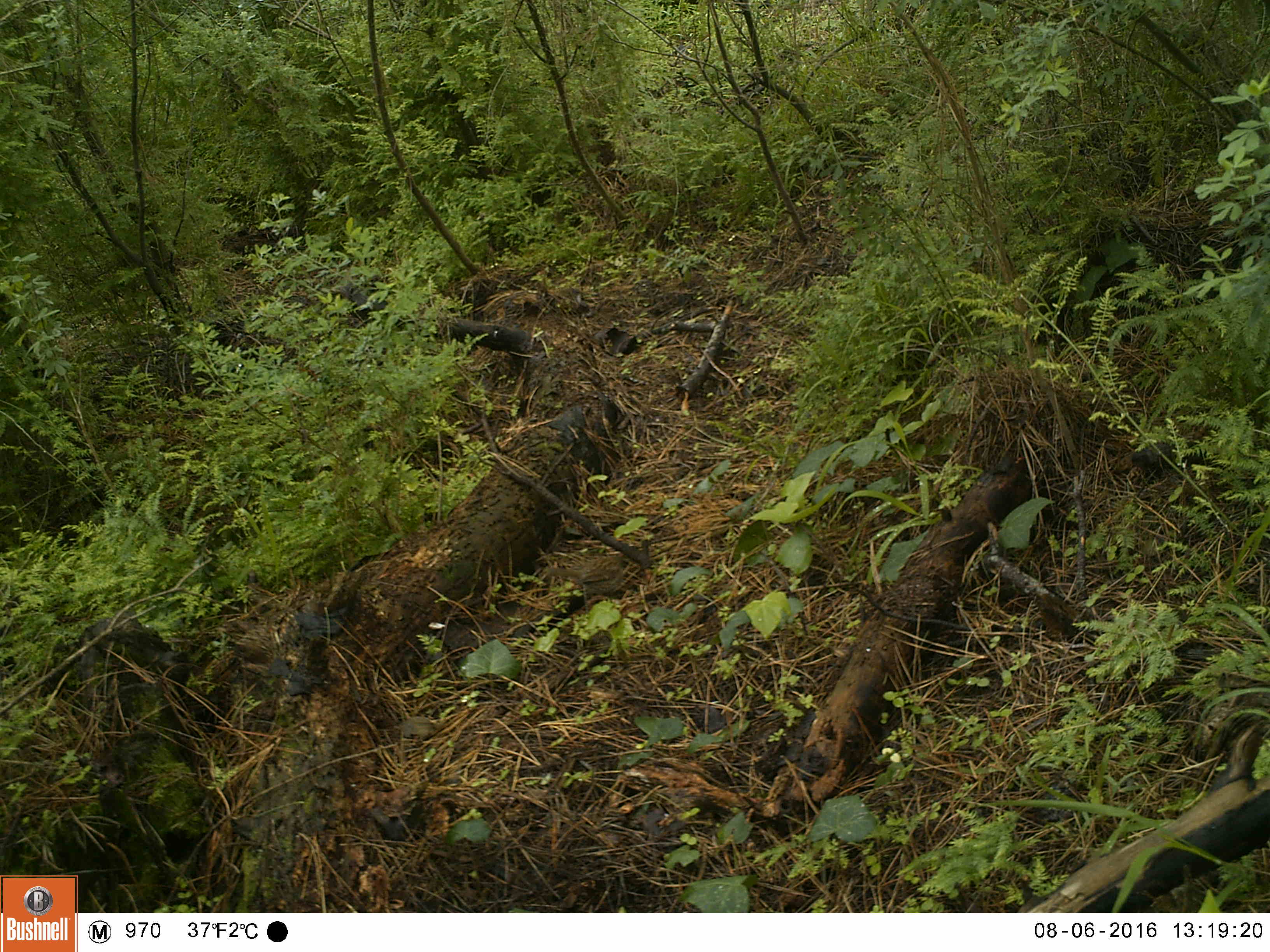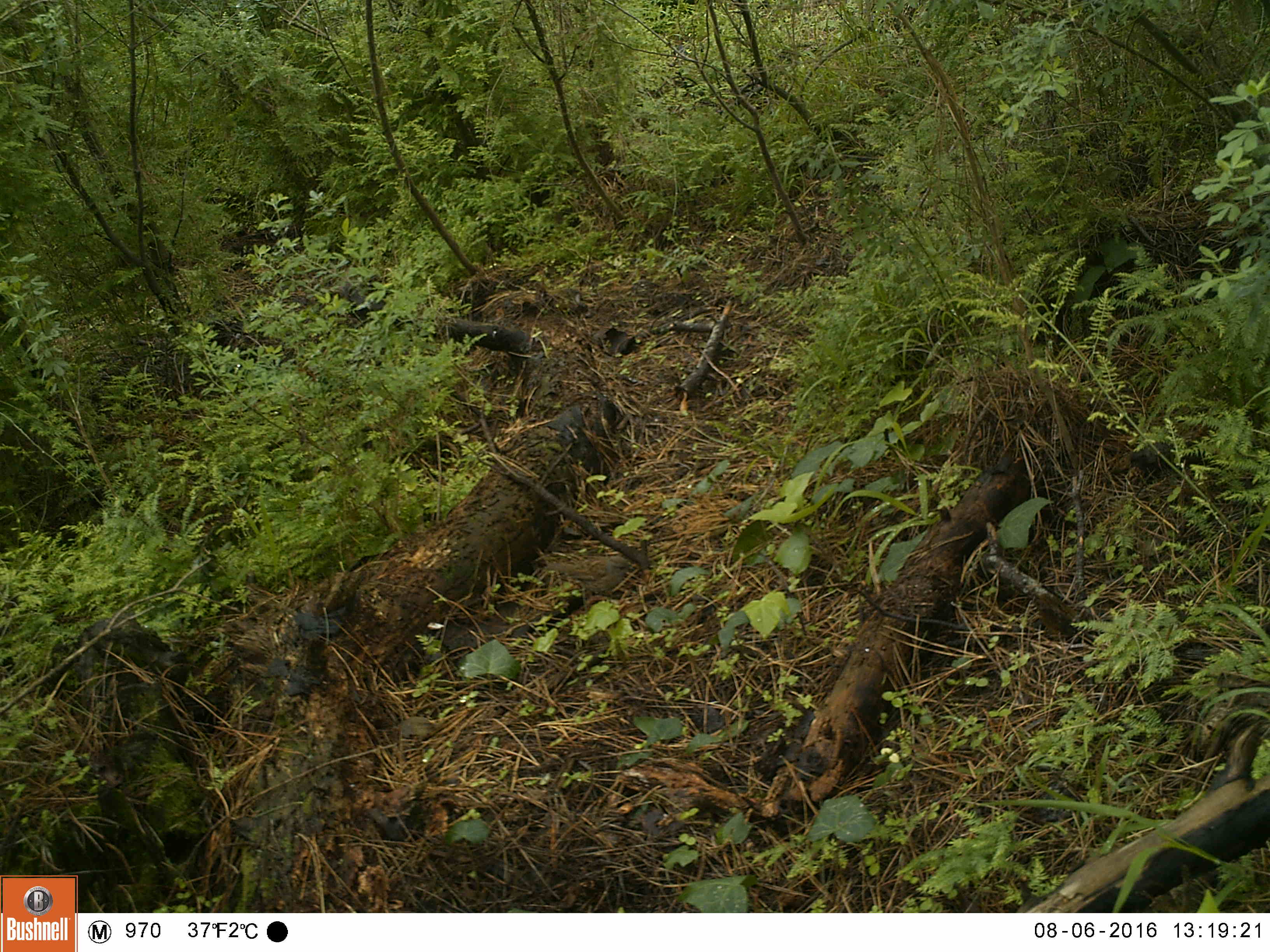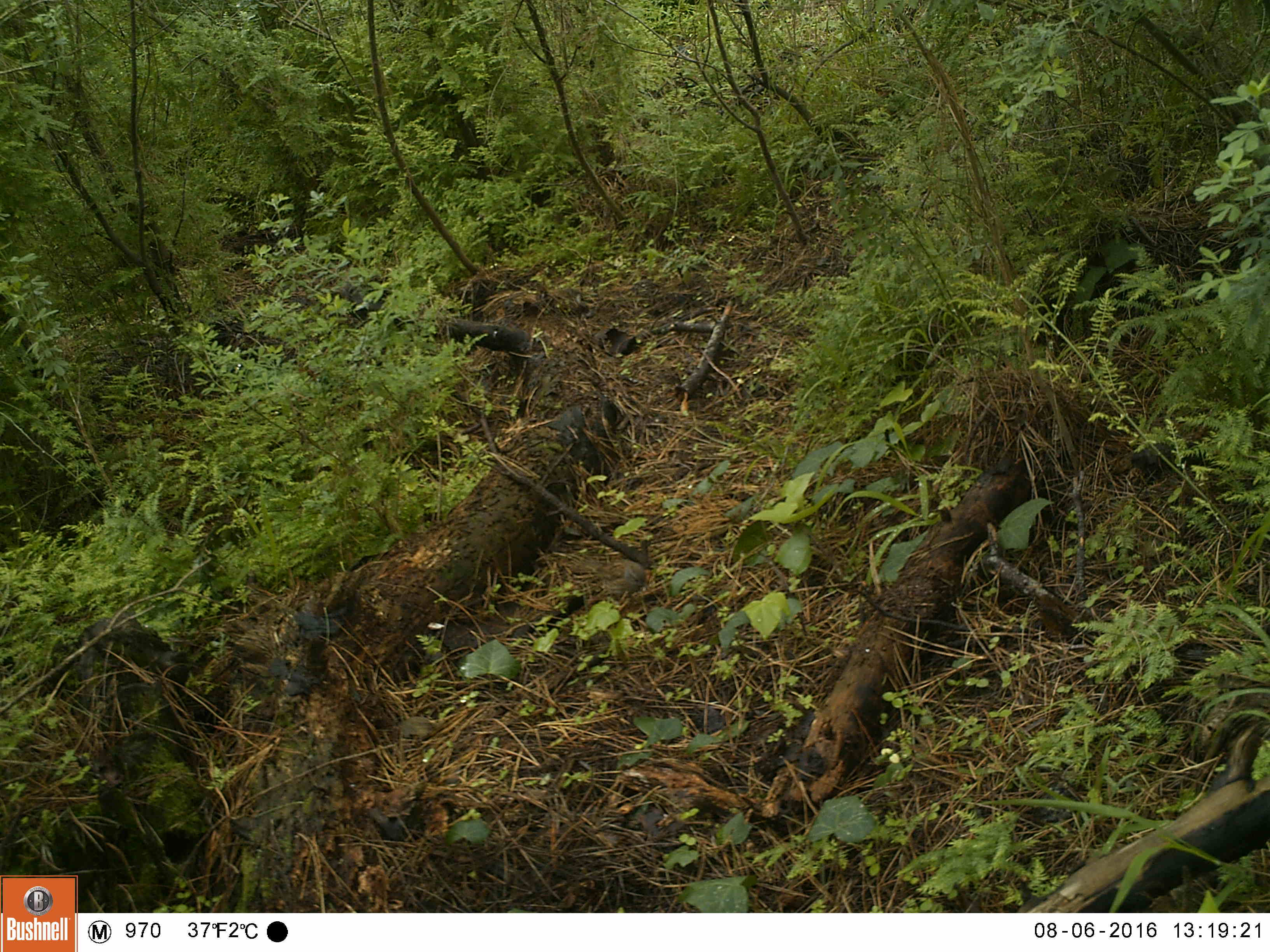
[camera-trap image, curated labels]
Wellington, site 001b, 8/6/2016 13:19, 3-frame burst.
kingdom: Animalia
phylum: Chordata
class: Aves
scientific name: Aves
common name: bird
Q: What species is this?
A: Bird (Aves).